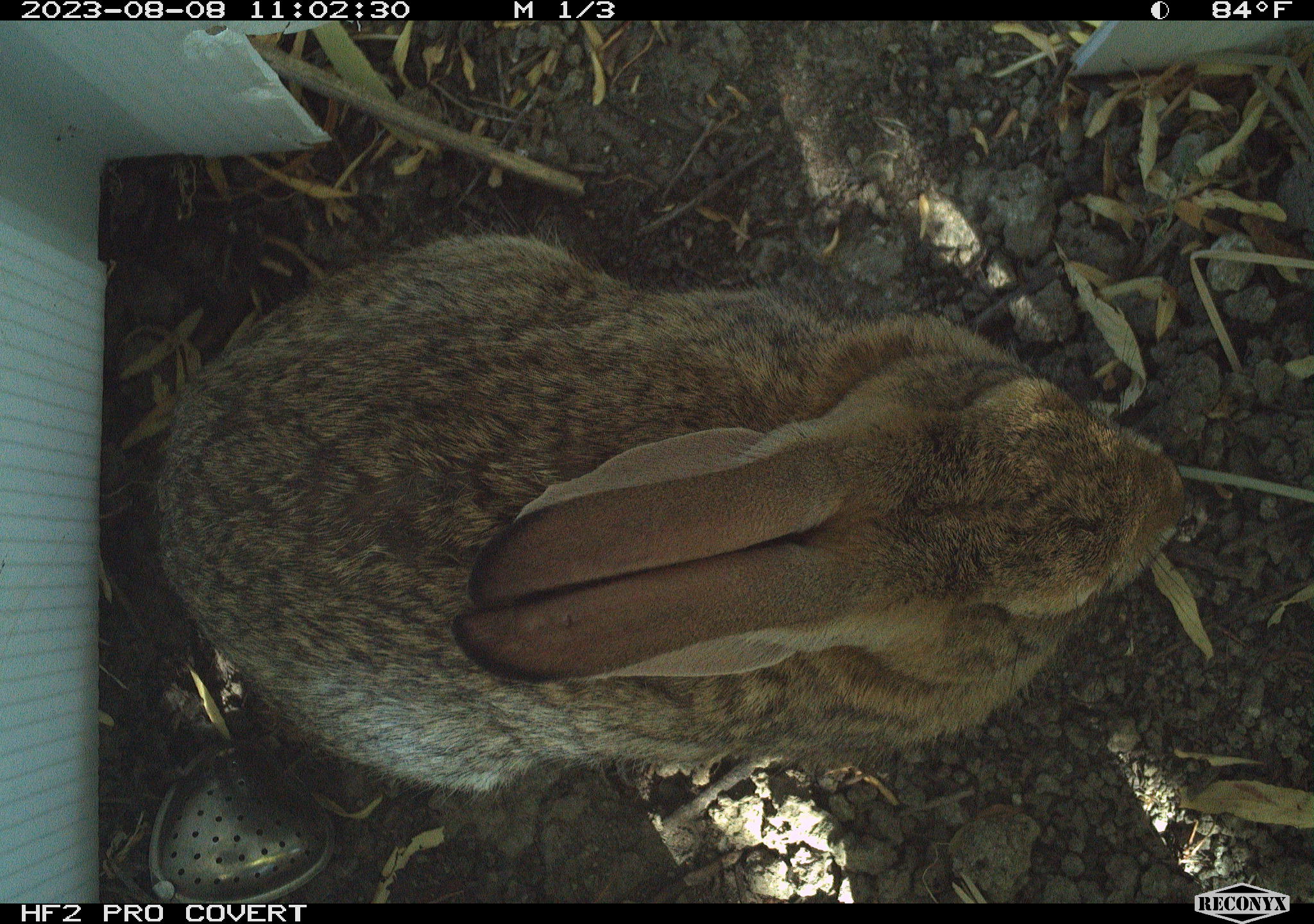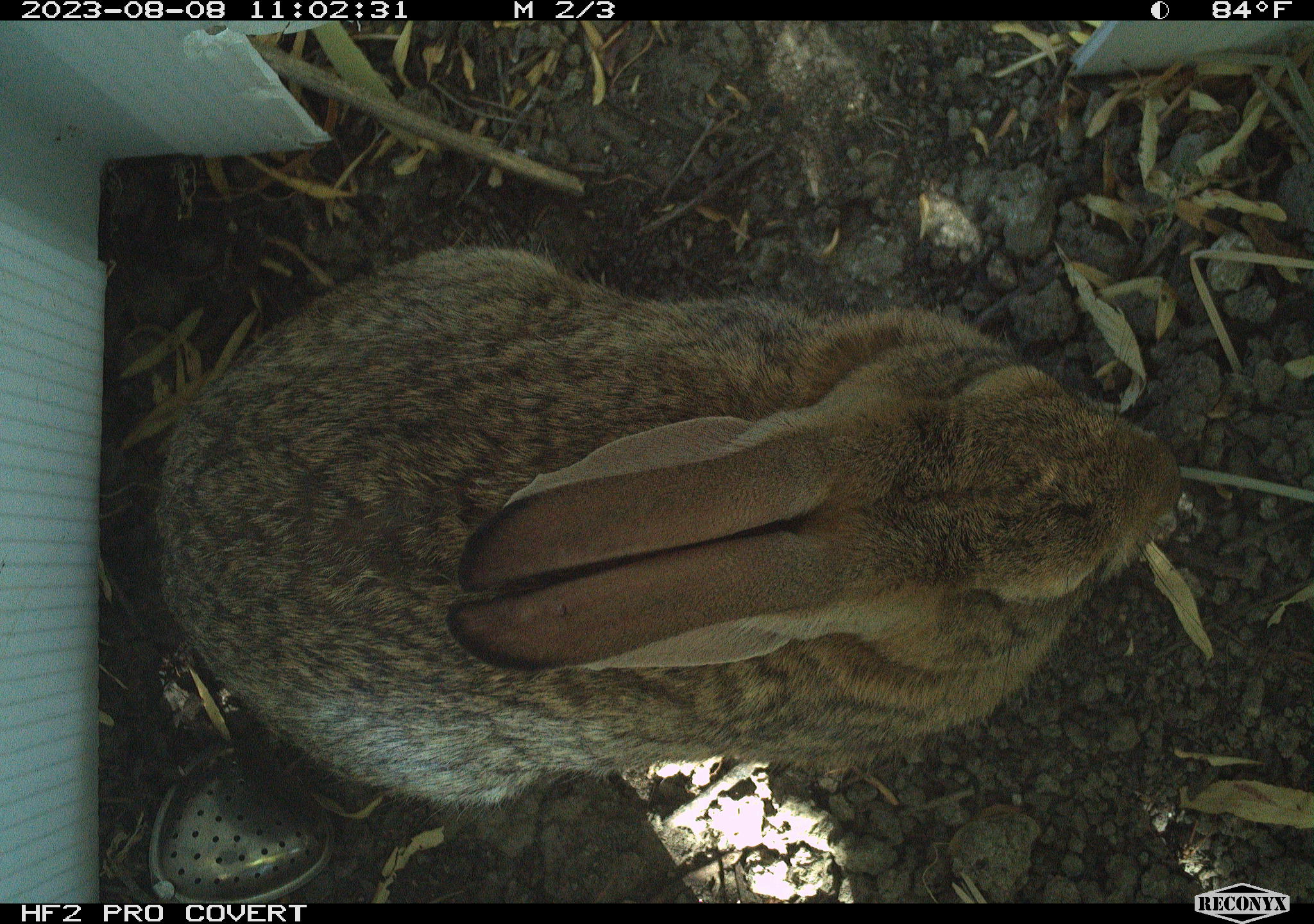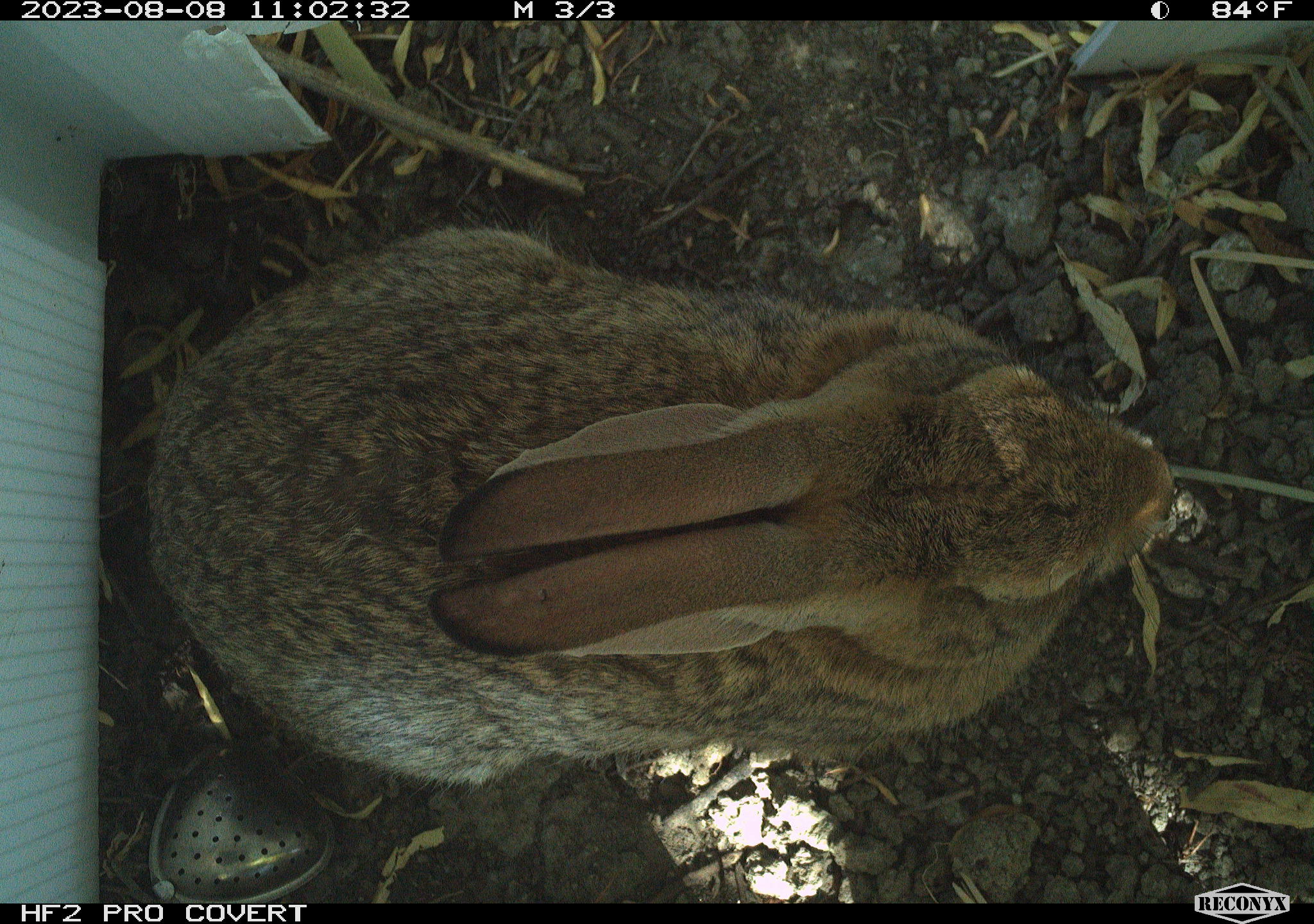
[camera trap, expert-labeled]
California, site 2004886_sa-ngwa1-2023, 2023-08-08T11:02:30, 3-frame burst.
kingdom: Animalia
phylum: Chordata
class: Mammalia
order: Lagomorpha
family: Leporidae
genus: Sylvilagus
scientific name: Sylvilagus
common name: cottontail rabbits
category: sylvilagus species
Sylvilagus species (cottontail rabbits) (Sylvilagus).